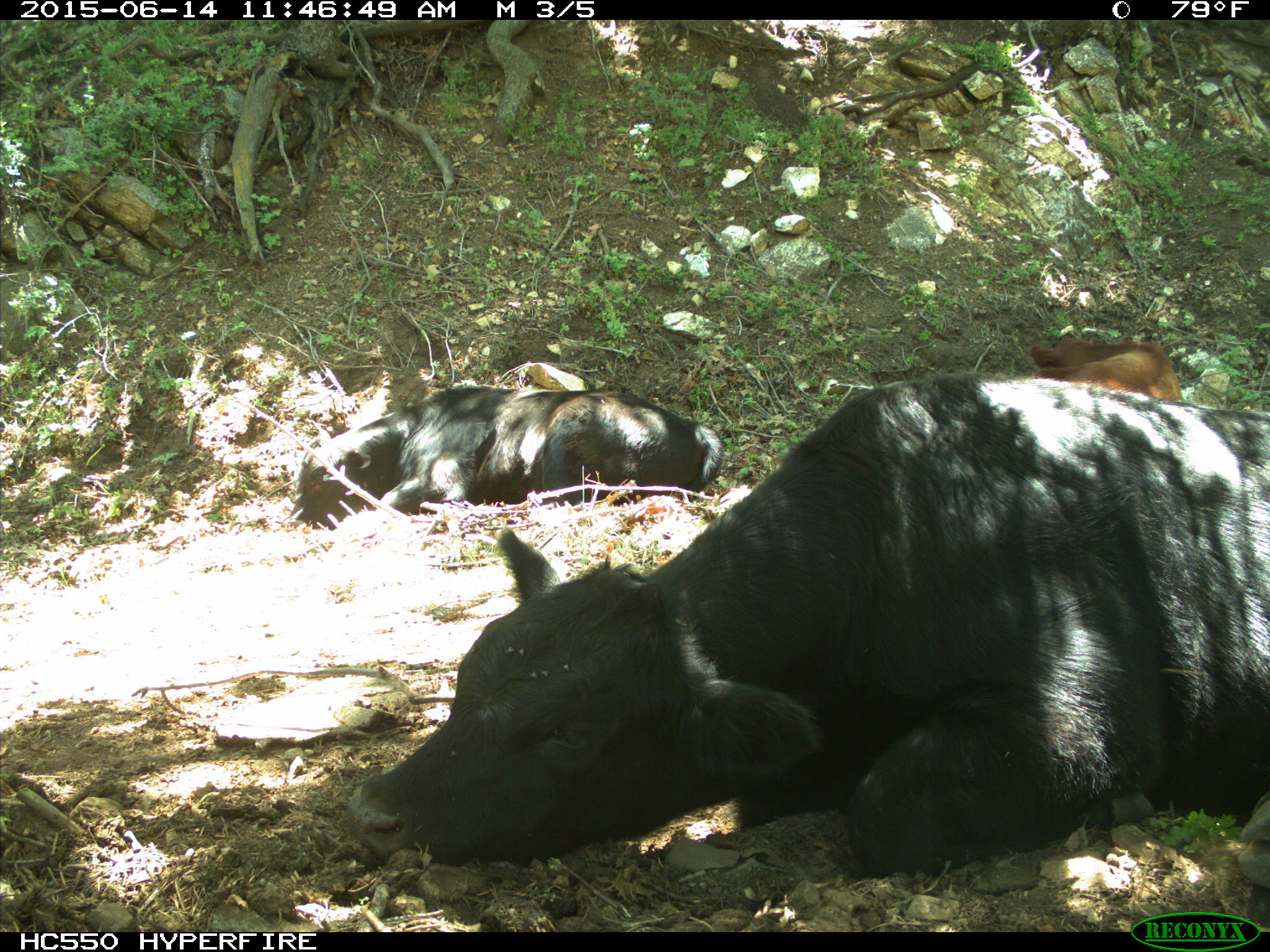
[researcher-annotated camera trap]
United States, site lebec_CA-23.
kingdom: Animalia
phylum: Chordata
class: Mammalia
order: Artiodactyla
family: Bovidae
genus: Bos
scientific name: Bos taurus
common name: domestic cow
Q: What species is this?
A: Bos taurus (domestic cow).